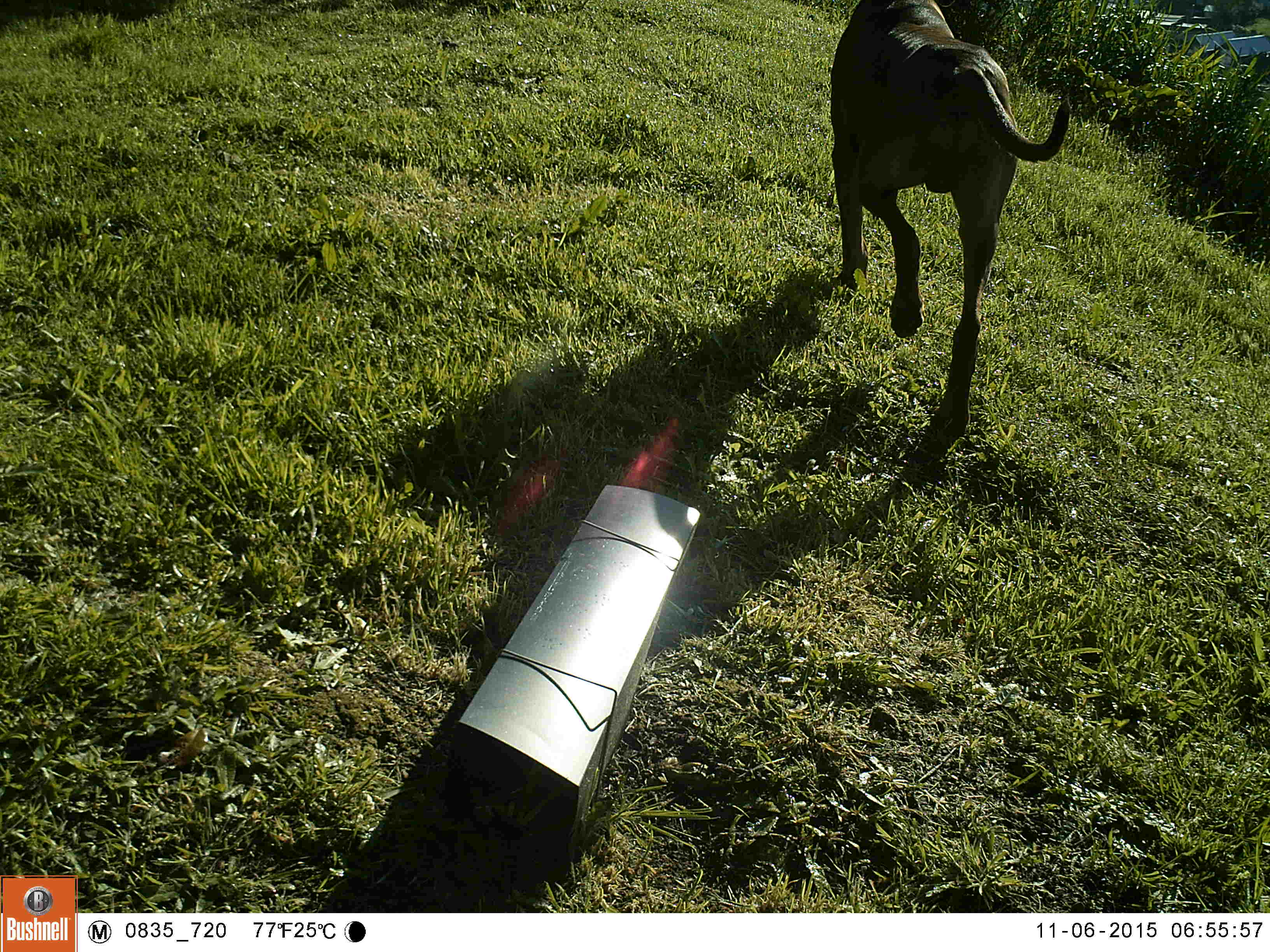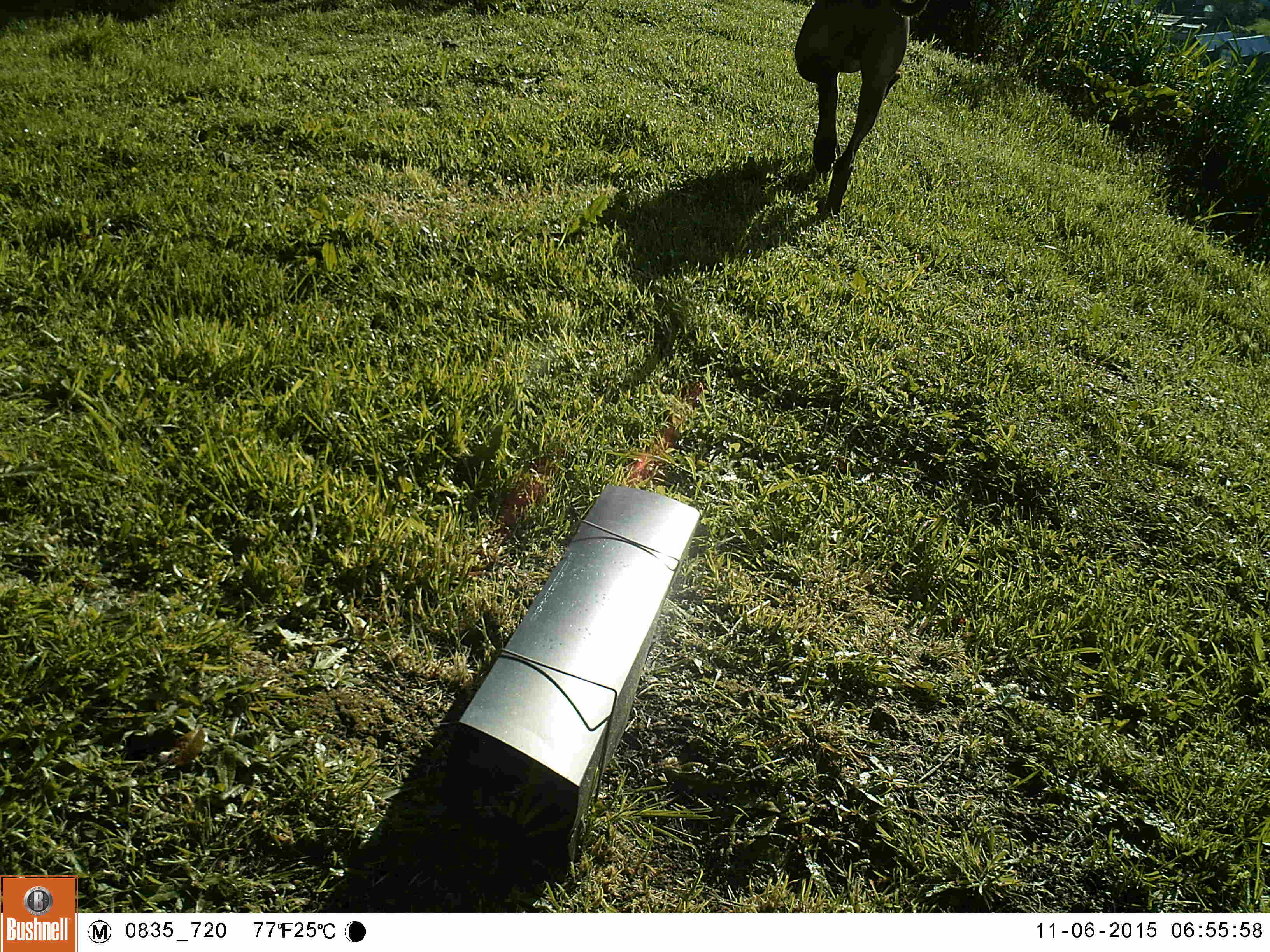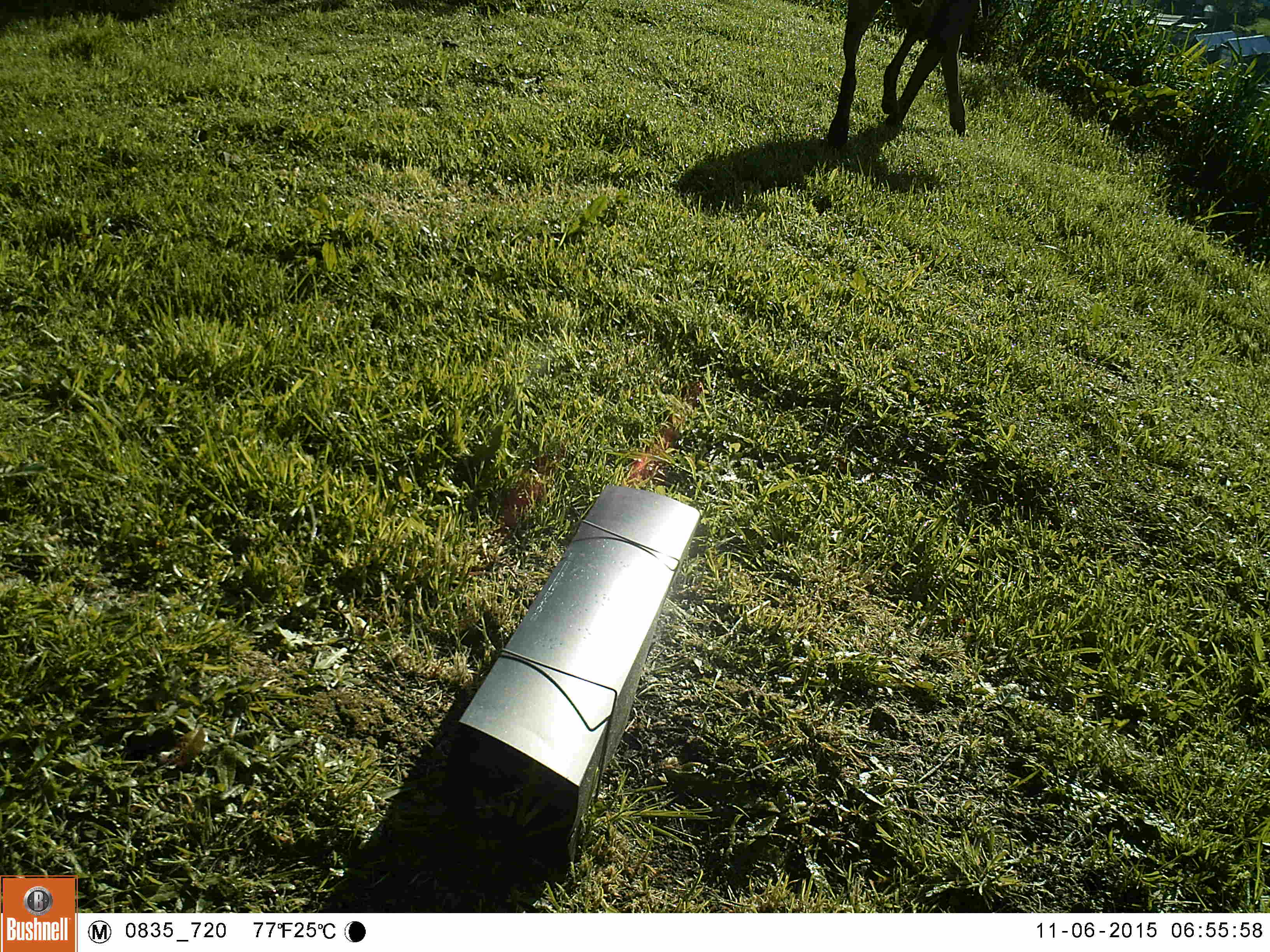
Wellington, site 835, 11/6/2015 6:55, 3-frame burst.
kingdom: Animalia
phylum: Chordata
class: Mammalia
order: Carnivora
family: Canidae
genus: Canis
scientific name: Canis familiaris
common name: dog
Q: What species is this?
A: Dog (Canis familiaris).